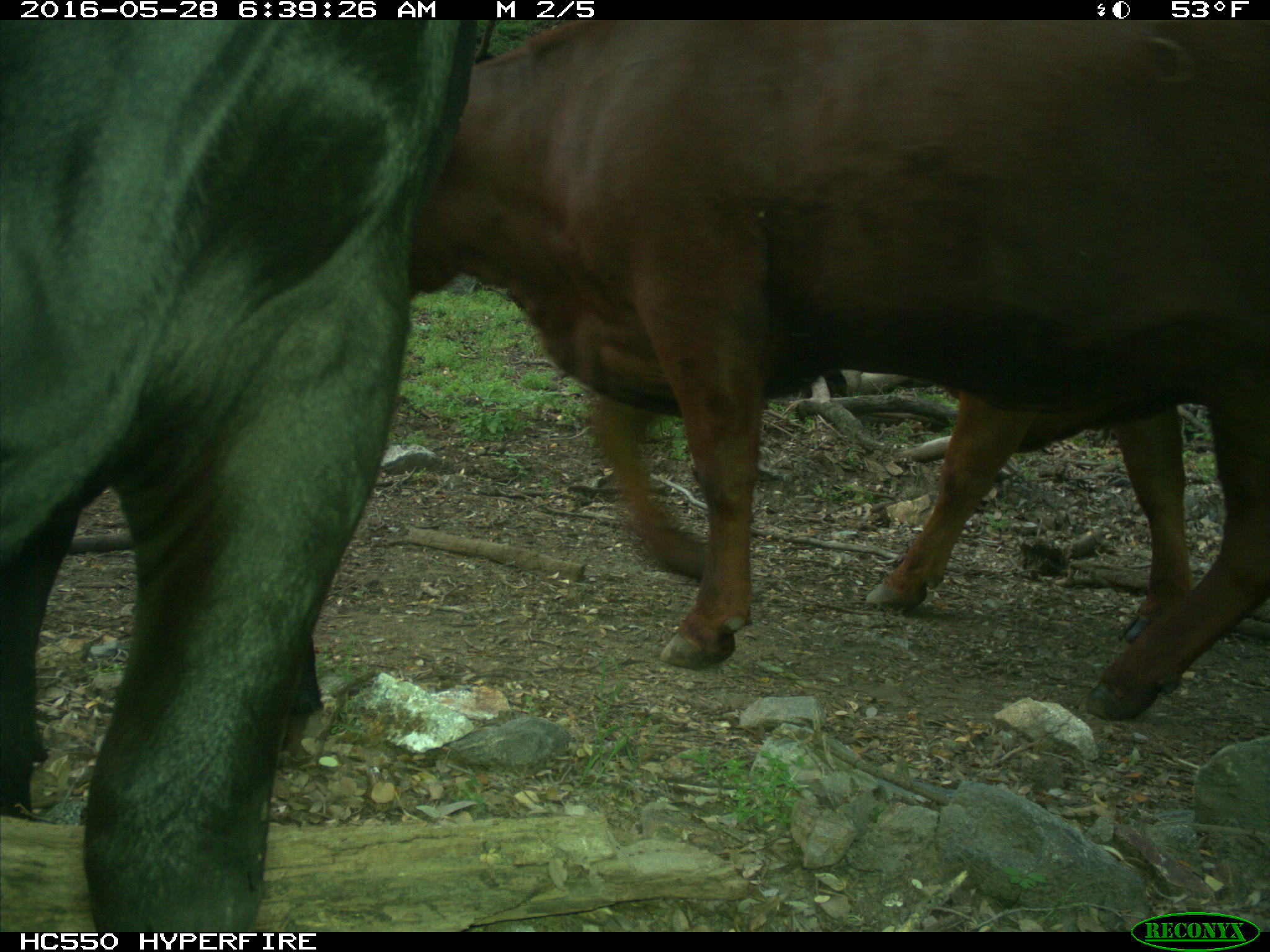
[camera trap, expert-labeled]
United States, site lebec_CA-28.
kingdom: Animalia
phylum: Chordata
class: Mammalia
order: Artiodactyla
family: Bovidae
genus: Bos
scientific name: Bos taurus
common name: domestic cow